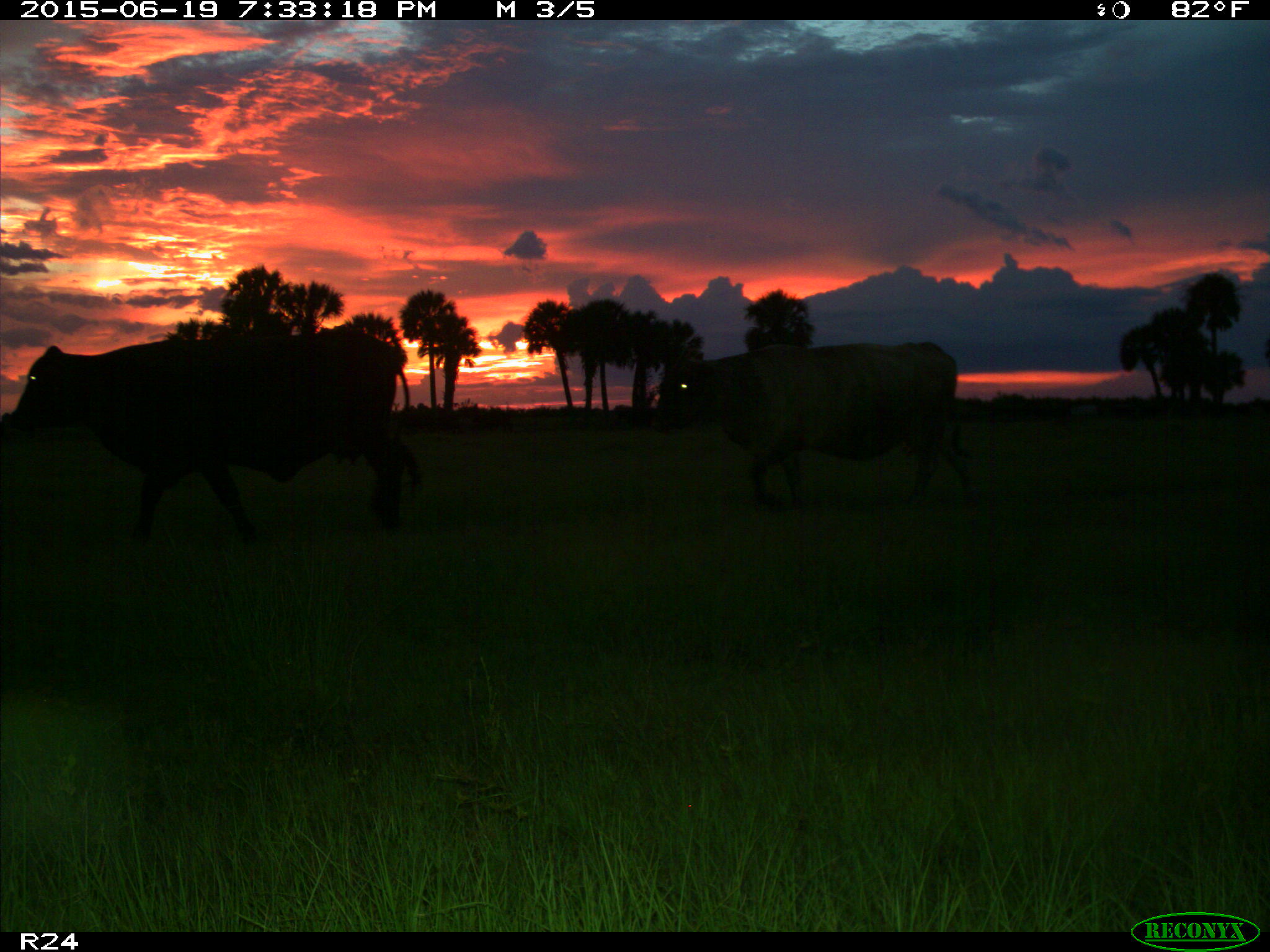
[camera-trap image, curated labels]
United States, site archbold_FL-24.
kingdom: Animalia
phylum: Chordata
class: Mammalia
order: Artiodactyla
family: Bovidae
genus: Bos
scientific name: Bos taurus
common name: domestic cow